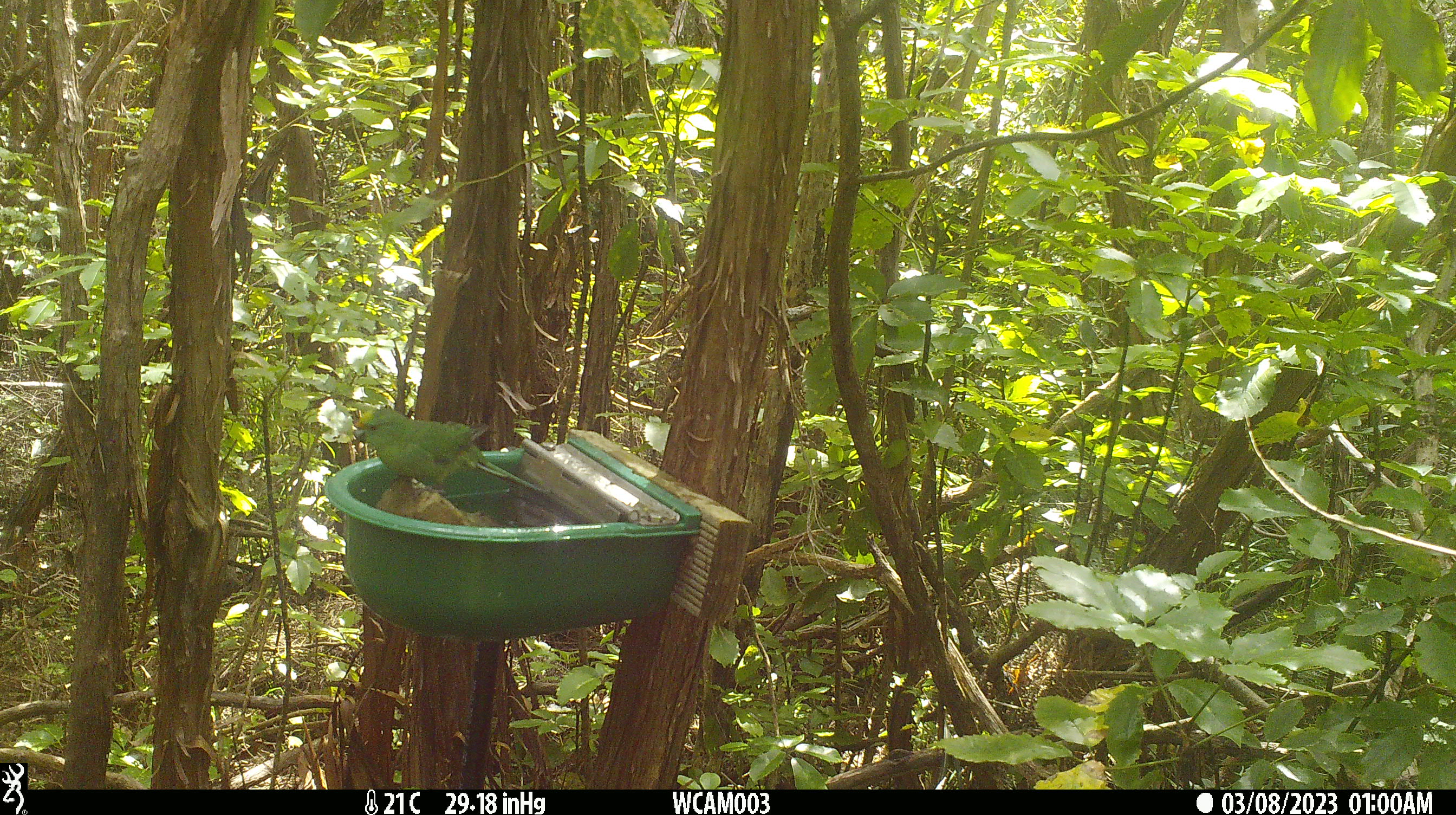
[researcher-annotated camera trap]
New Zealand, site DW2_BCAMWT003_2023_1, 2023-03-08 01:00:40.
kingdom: Animalia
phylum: Chordata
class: Aves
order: Psittaciformes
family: Psittaculidae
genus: Cyanoramphus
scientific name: Cyanoramphus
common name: parakeet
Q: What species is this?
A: Parakeet (Cyanoramphus).